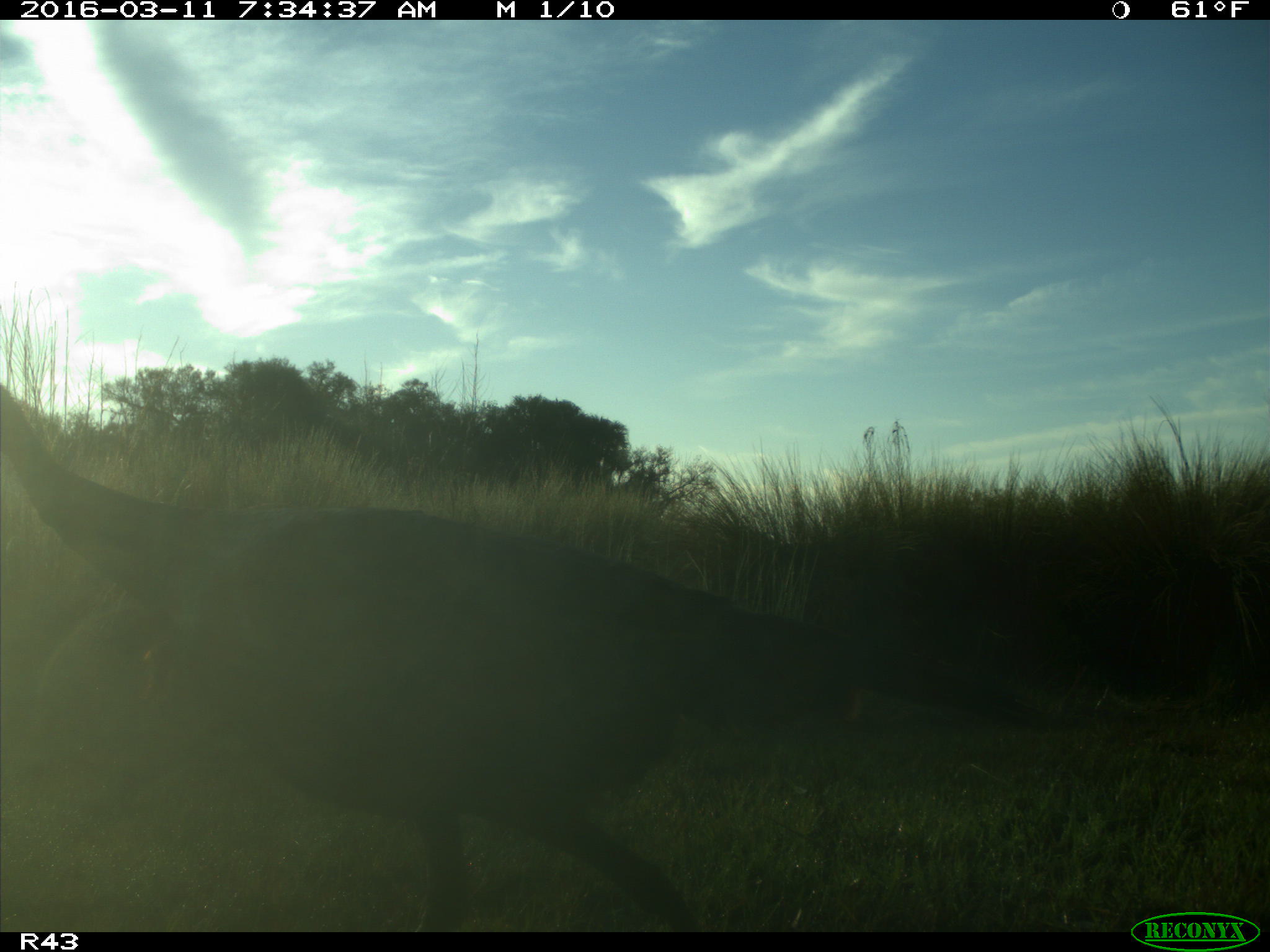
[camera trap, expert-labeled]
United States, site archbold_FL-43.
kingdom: Animalia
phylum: Chordata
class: Aves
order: Galliformes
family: Phasianidae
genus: Meleagris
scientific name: Meleagris gallopavo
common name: wild turkey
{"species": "Meleagris gallopavo (wild turkey)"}